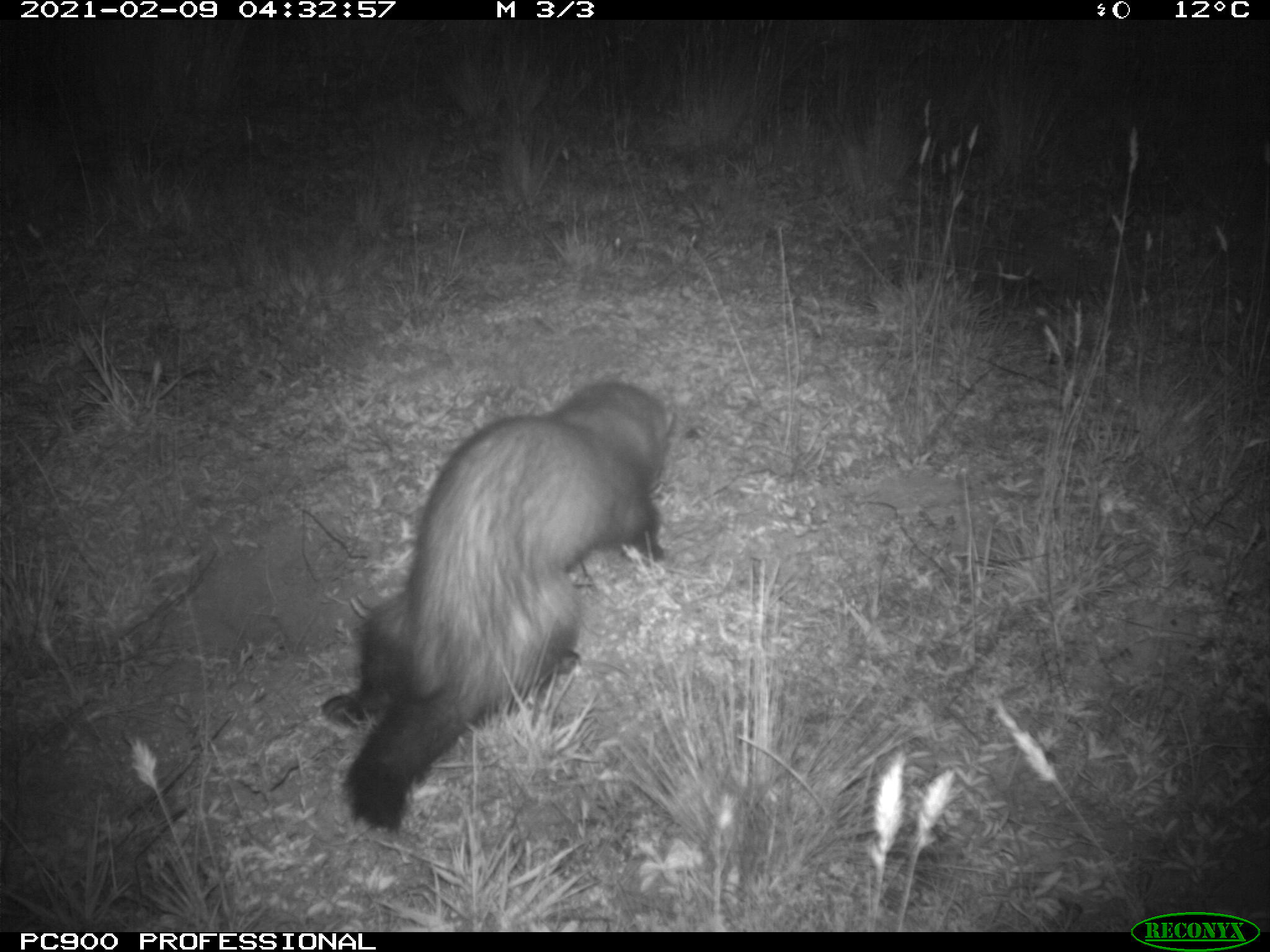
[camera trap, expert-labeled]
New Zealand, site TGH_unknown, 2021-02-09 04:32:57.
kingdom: Animalia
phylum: Chordata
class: Mammalia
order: Carnivora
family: Mustelidae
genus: Mustela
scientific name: Mustela furo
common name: ferret